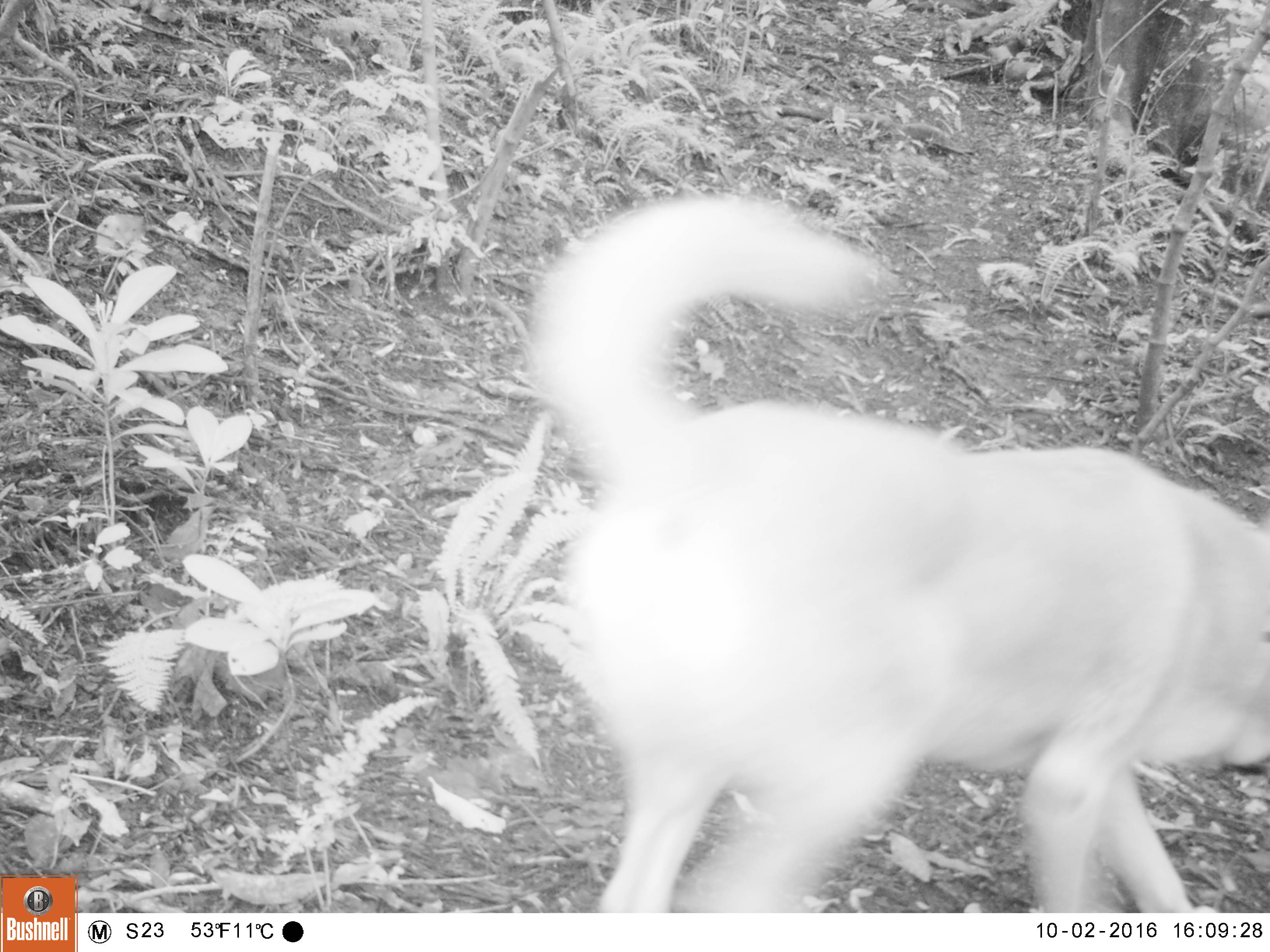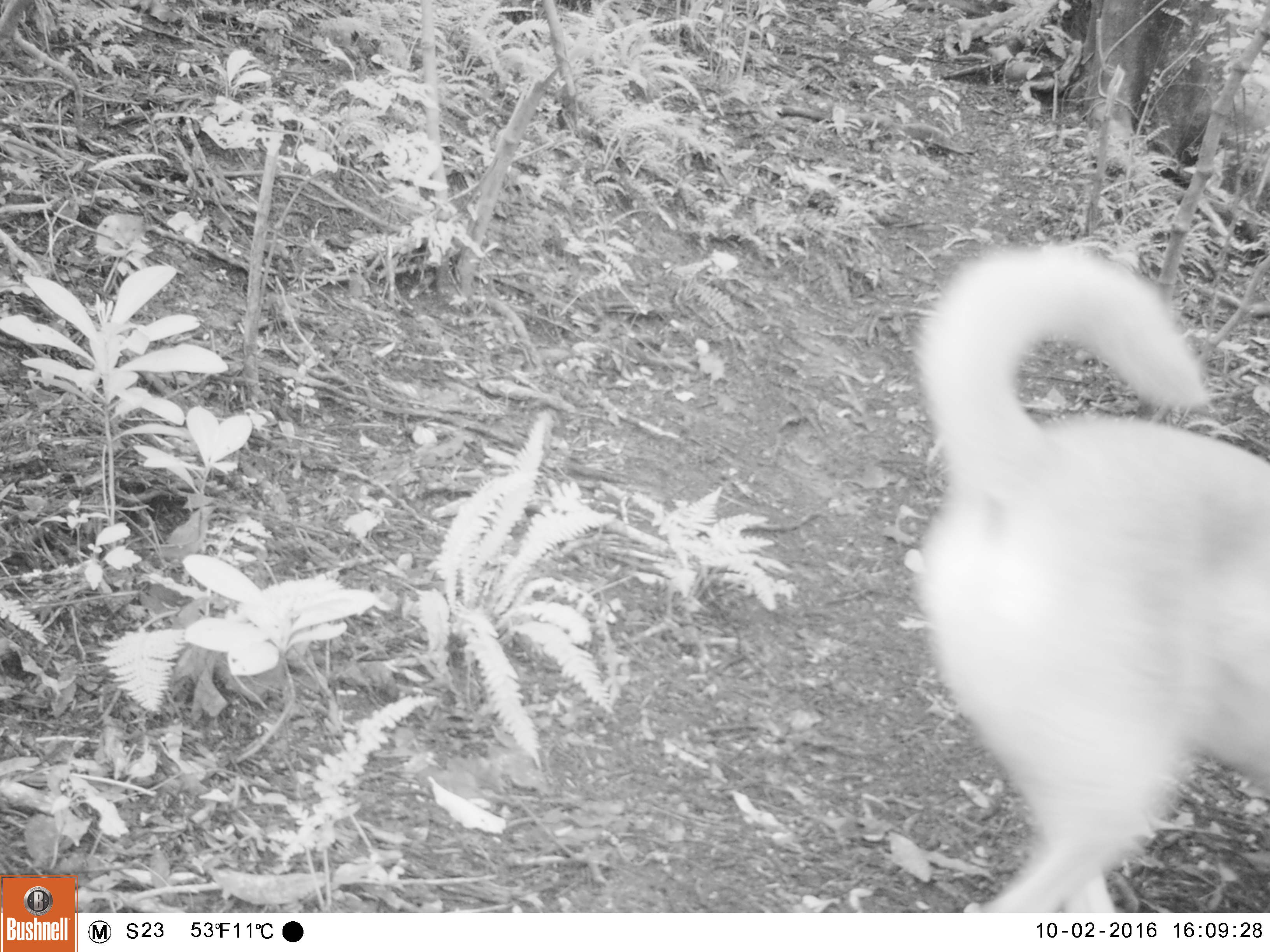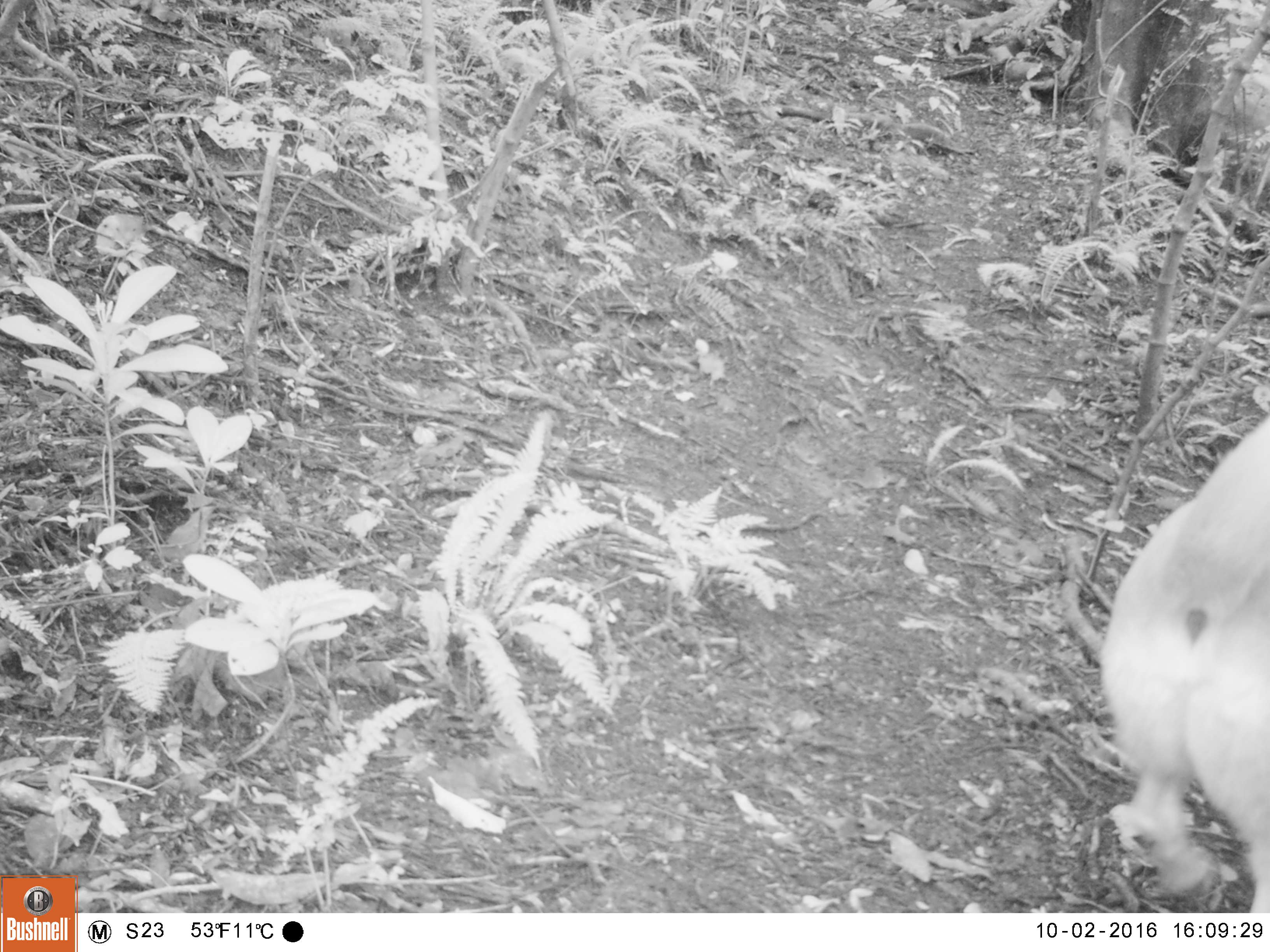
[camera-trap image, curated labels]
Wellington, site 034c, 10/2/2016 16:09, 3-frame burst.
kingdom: Animalia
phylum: Chordata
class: Mammalia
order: Carnivora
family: Canidae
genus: Canis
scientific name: Canis familiaris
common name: dog